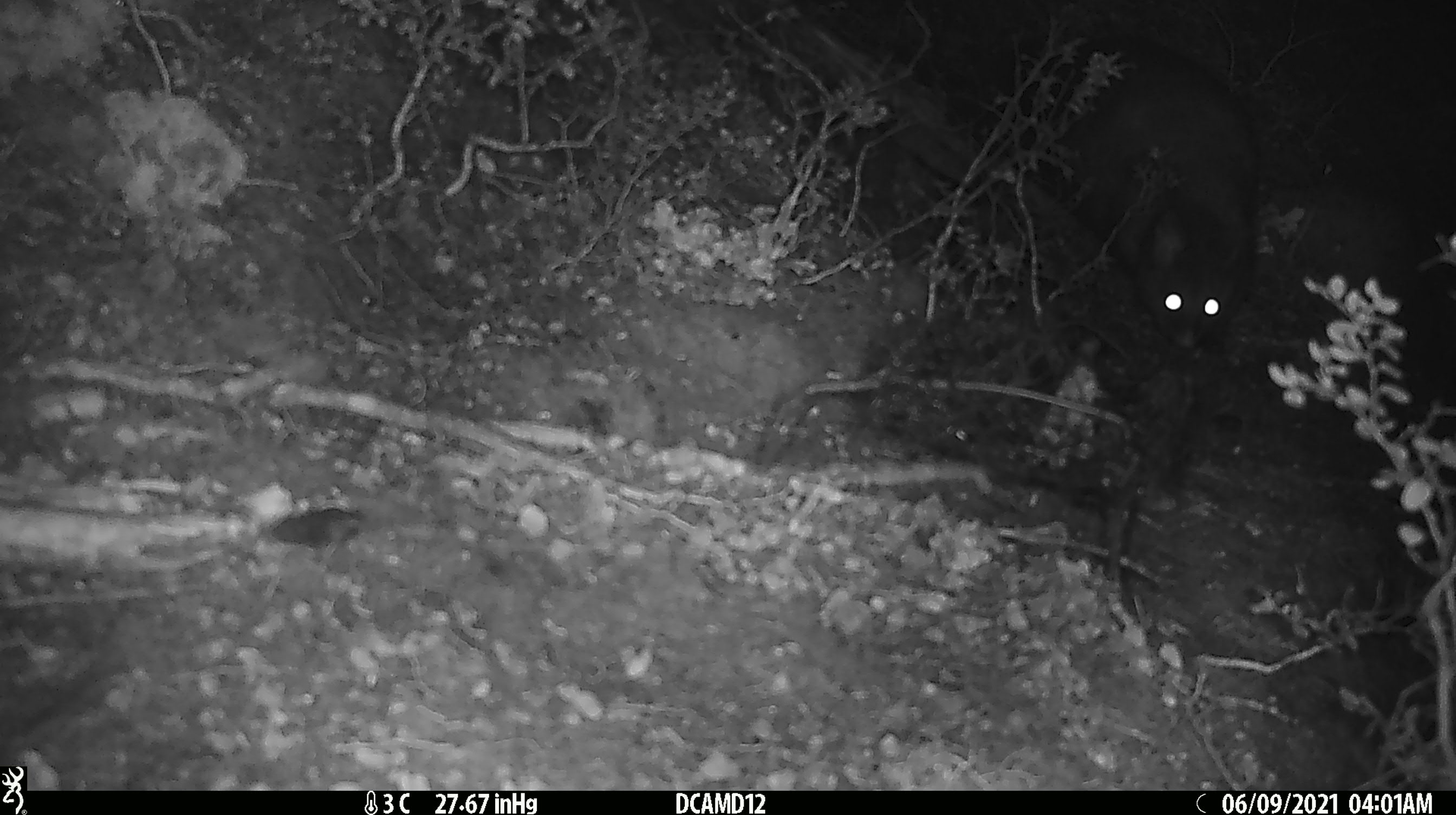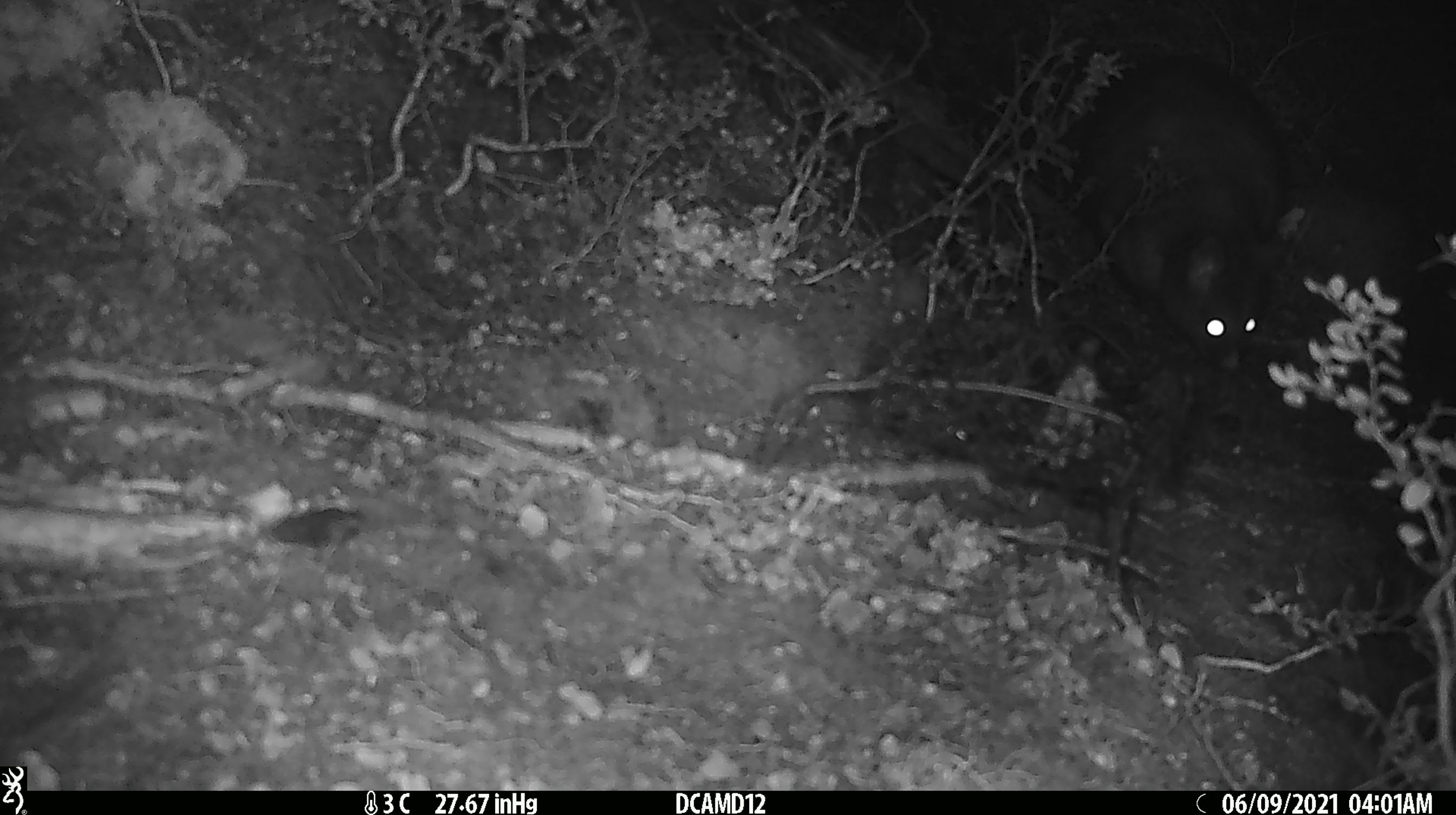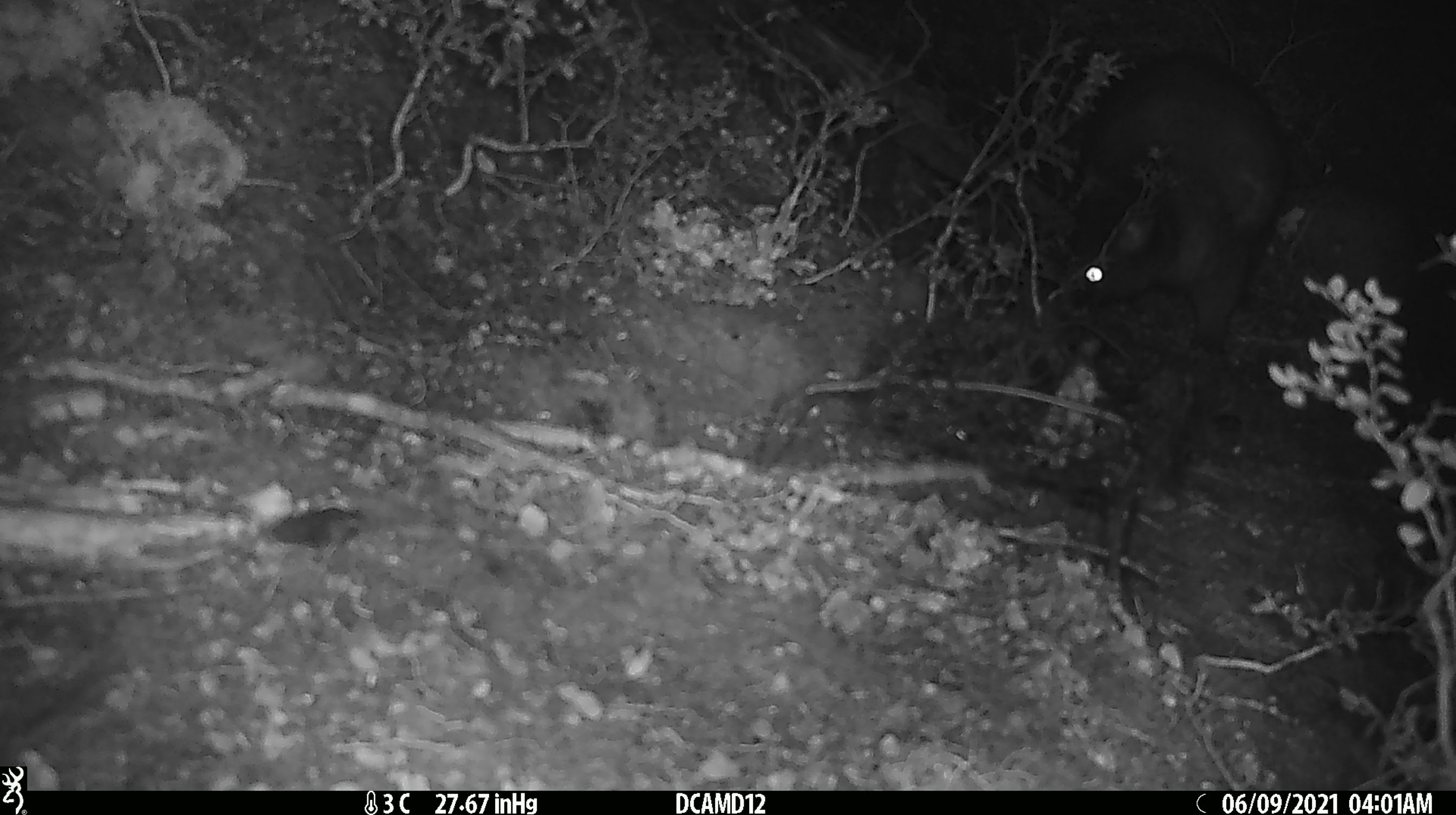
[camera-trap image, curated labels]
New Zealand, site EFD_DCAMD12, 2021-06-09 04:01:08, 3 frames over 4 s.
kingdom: Animalia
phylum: Chordata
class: Mammalia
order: Diprotodontia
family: Phalangeridae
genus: Trichosurus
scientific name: Trichosurus vulpecula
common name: common brushtail possum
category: possum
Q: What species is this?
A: Possum (common brushtail possum) (Trichosurus vulpecula).